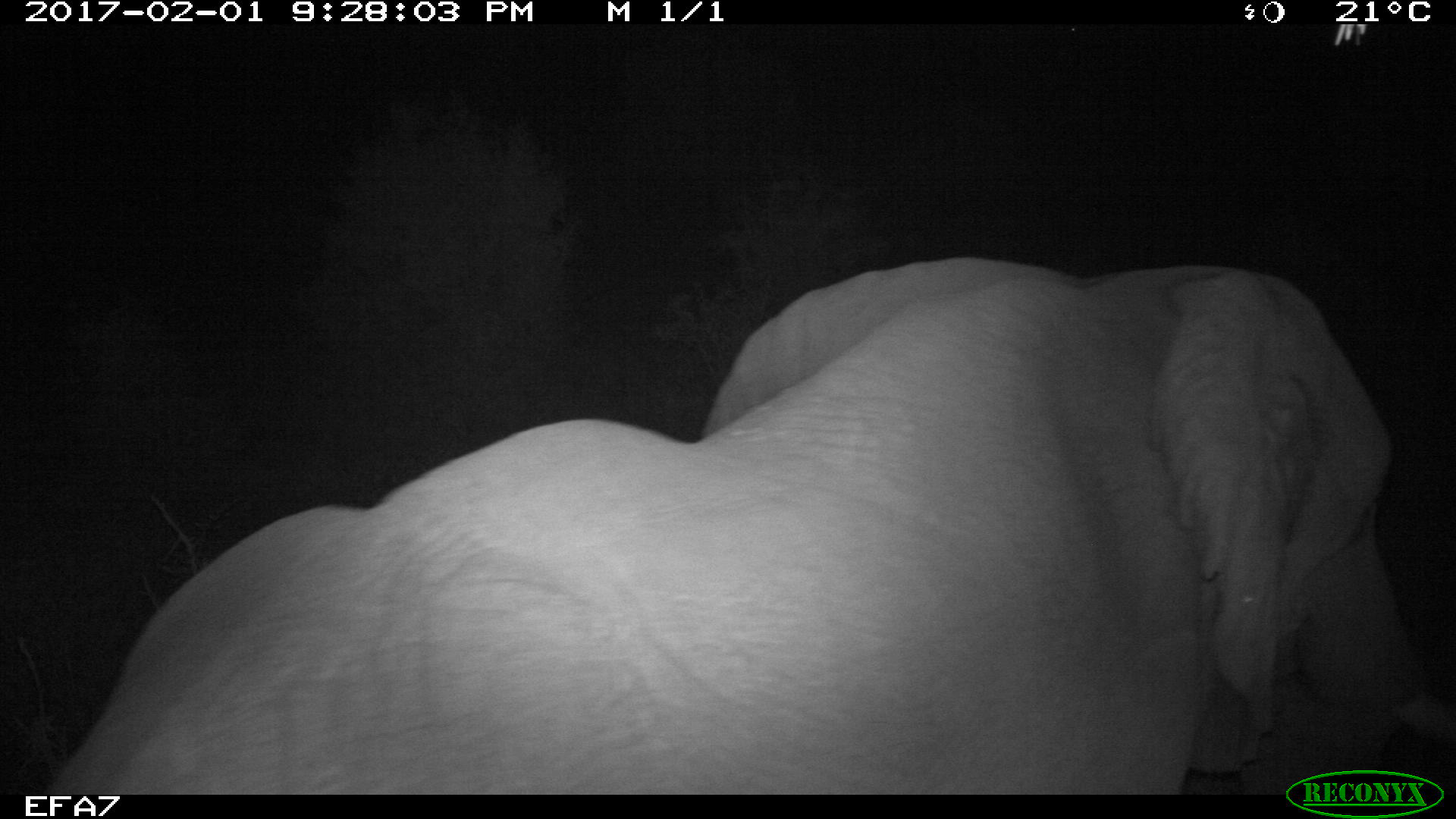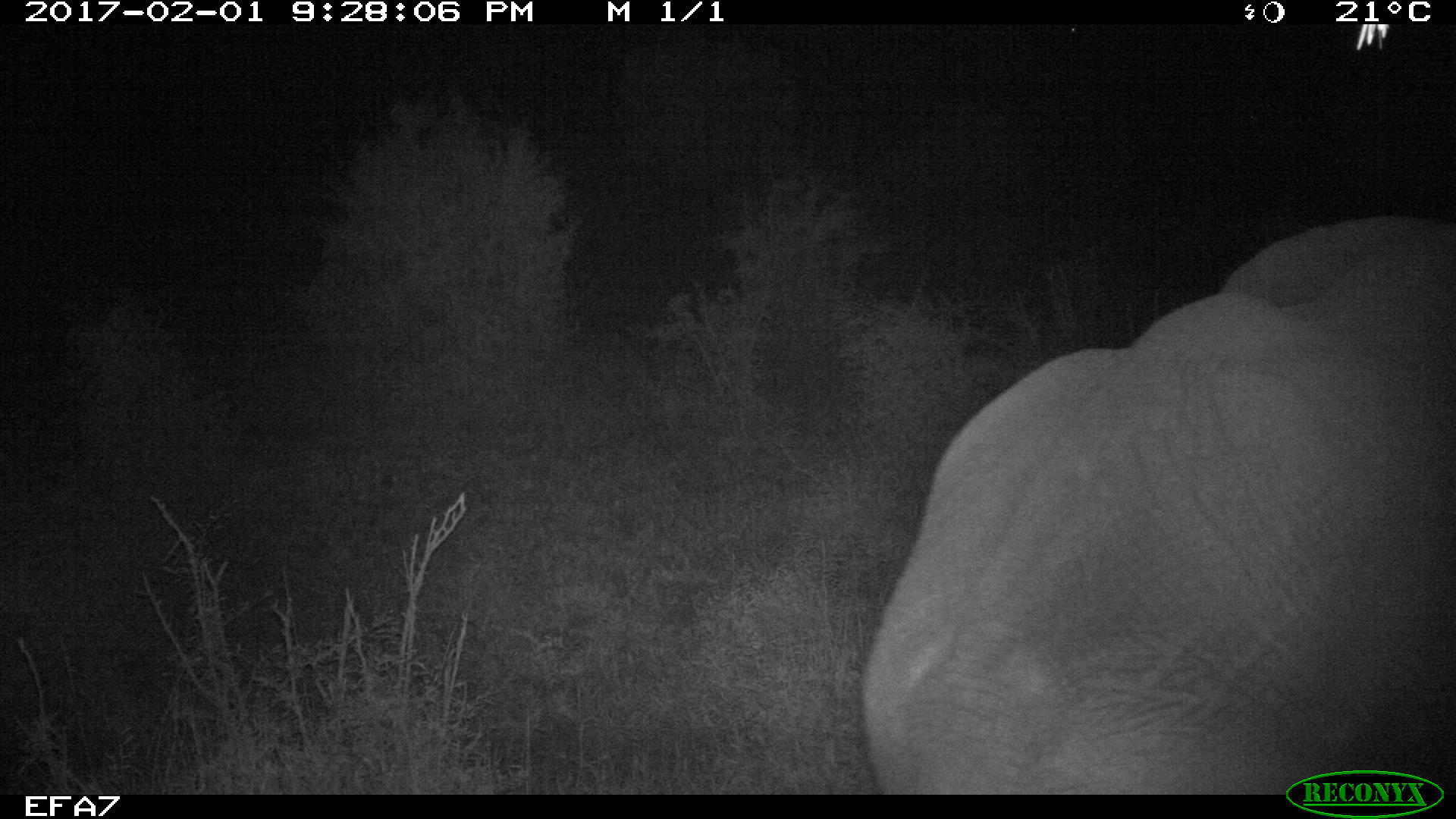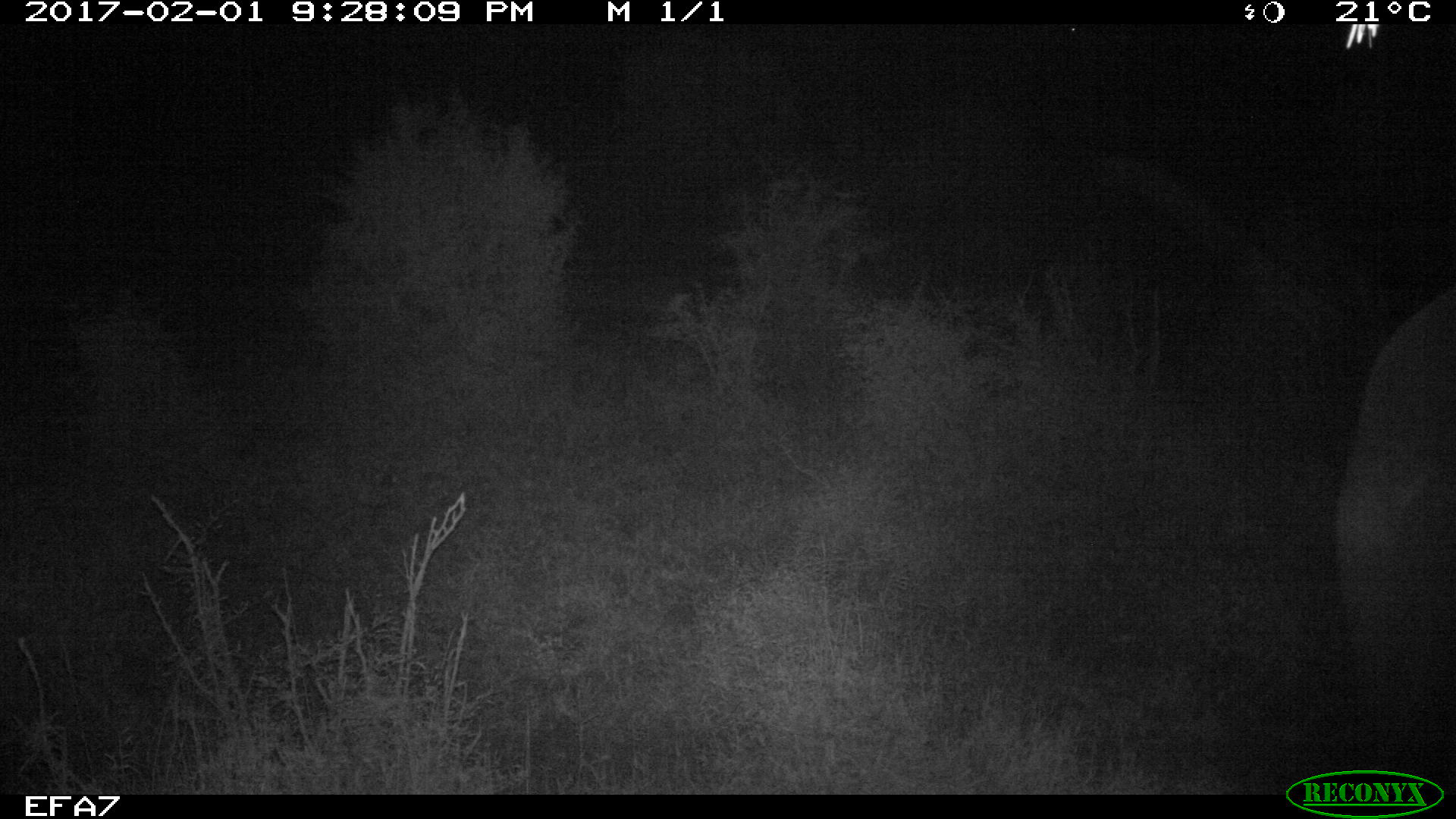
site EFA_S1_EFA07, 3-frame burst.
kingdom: Animalia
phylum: Chordata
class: Mammalia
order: Proboscidea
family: Elephantidae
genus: Loxodonta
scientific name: Loxodonta africana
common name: african bush elephant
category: elephant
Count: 1.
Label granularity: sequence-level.